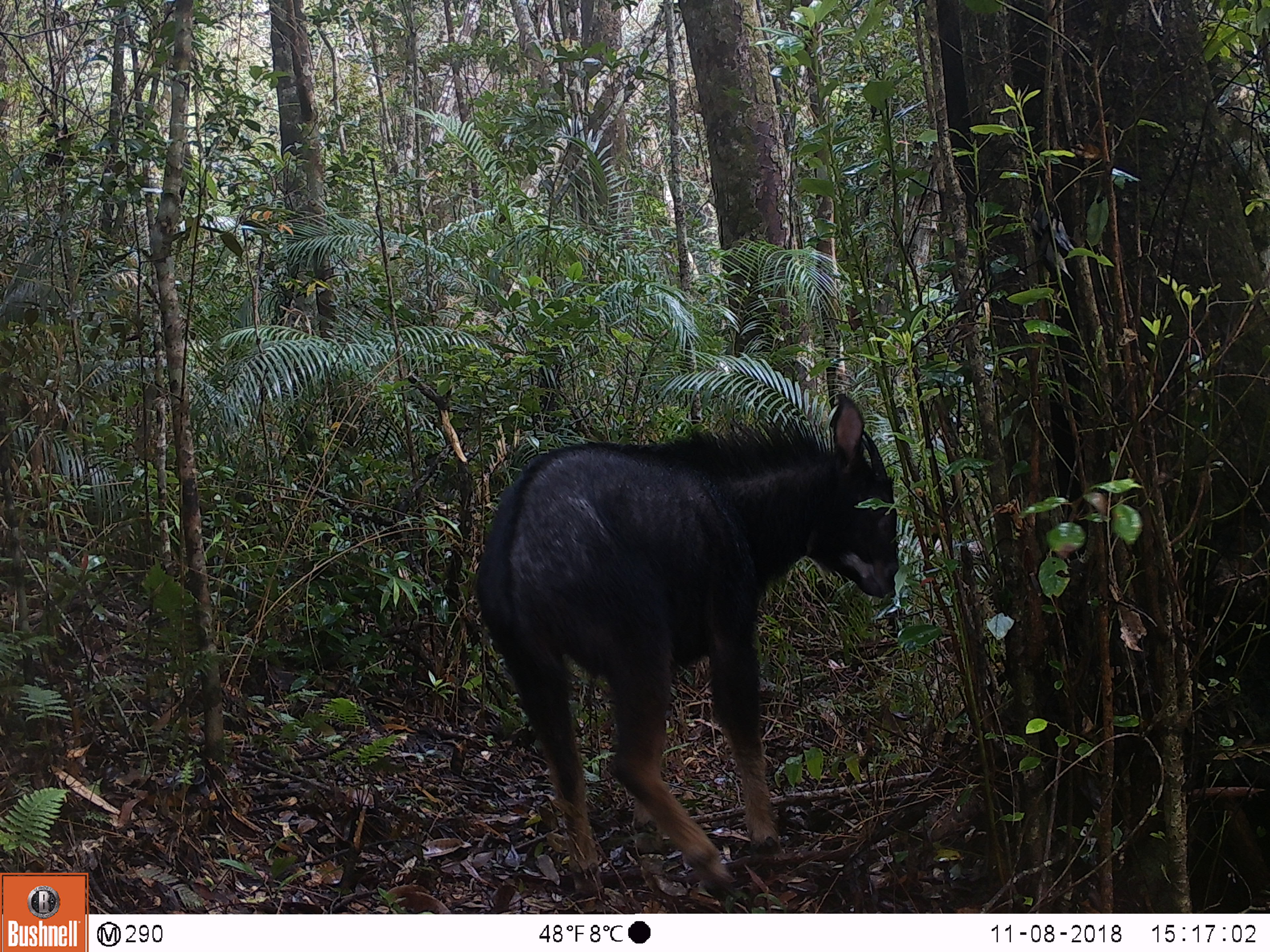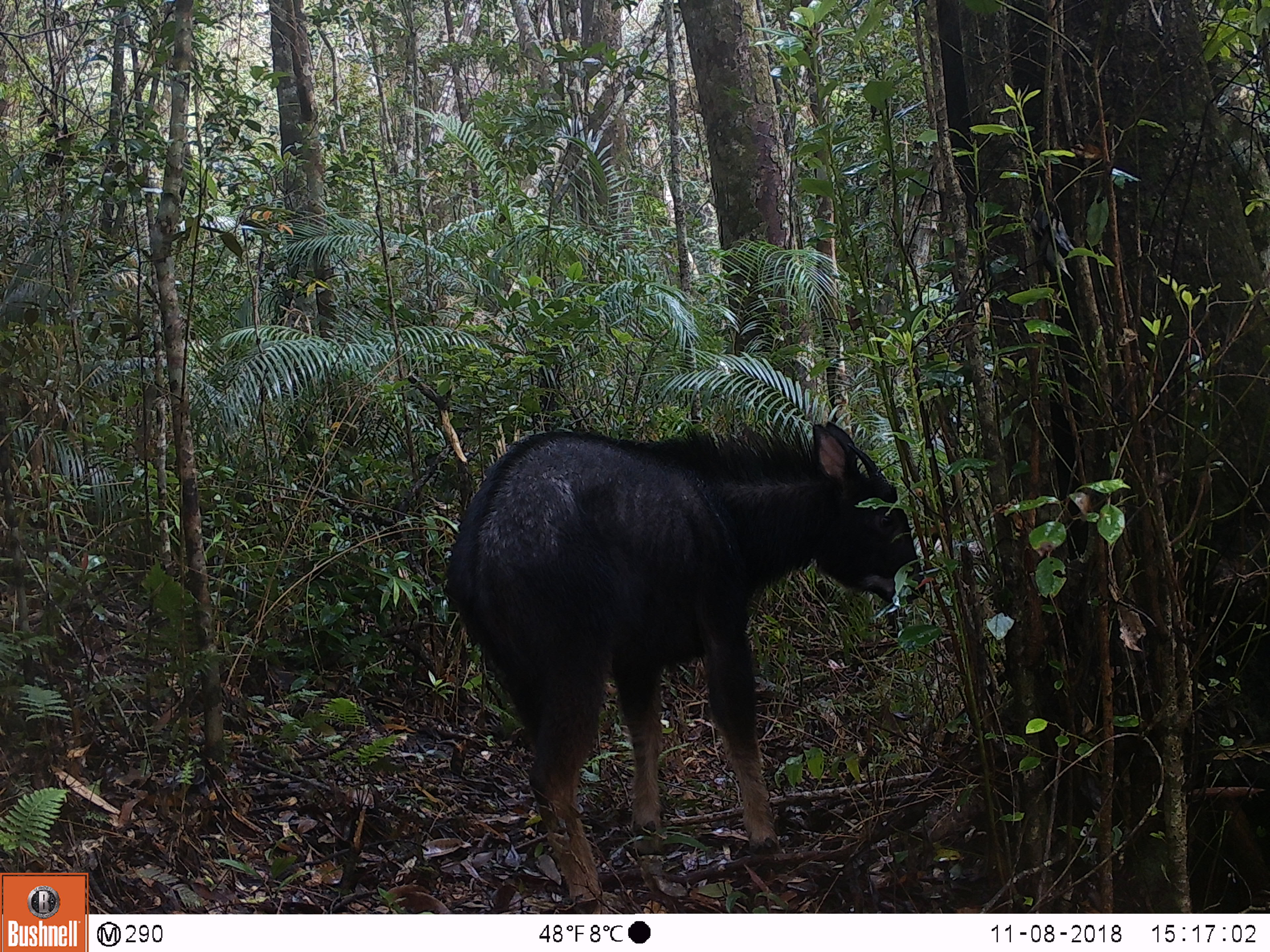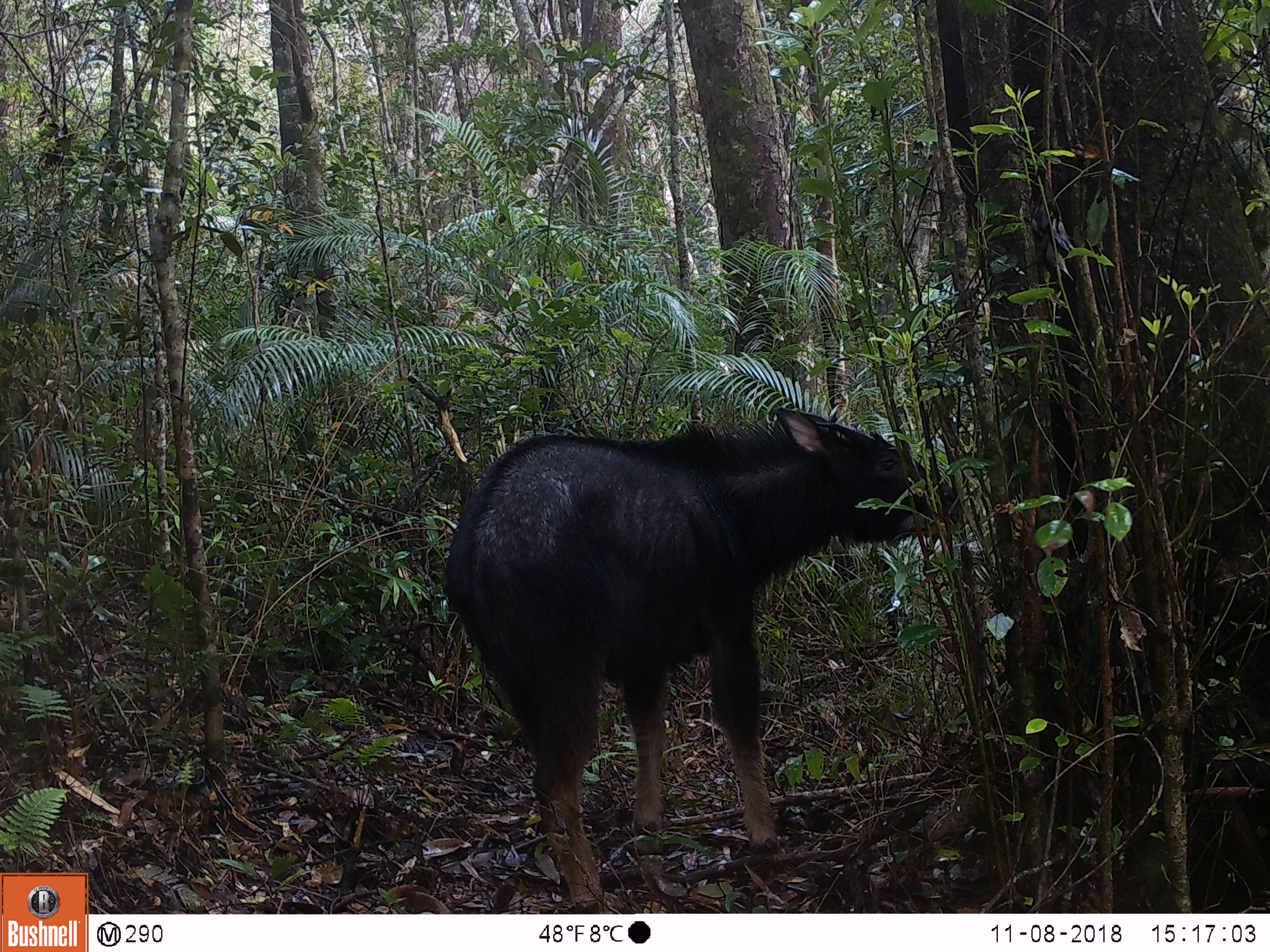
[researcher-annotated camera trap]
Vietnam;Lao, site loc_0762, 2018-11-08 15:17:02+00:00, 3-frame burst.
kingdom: Animalia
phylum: Chordata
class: Mammalia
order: Artiodactyla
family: Bovidae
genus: Capricornis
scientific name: Capricornis sumatraensis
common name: chinese serow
Chinese serow (Capricornis sumatraensis). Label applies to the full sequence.